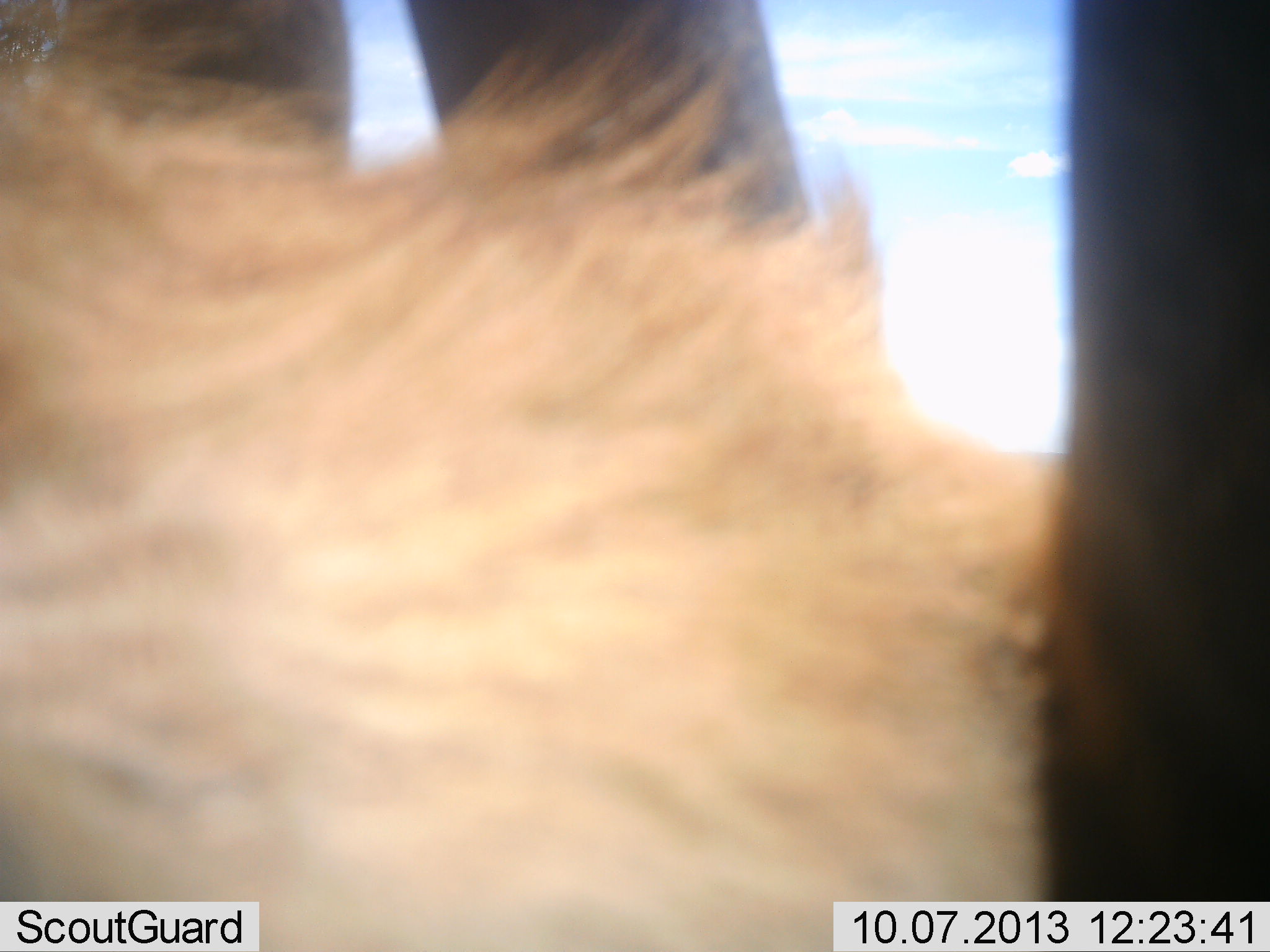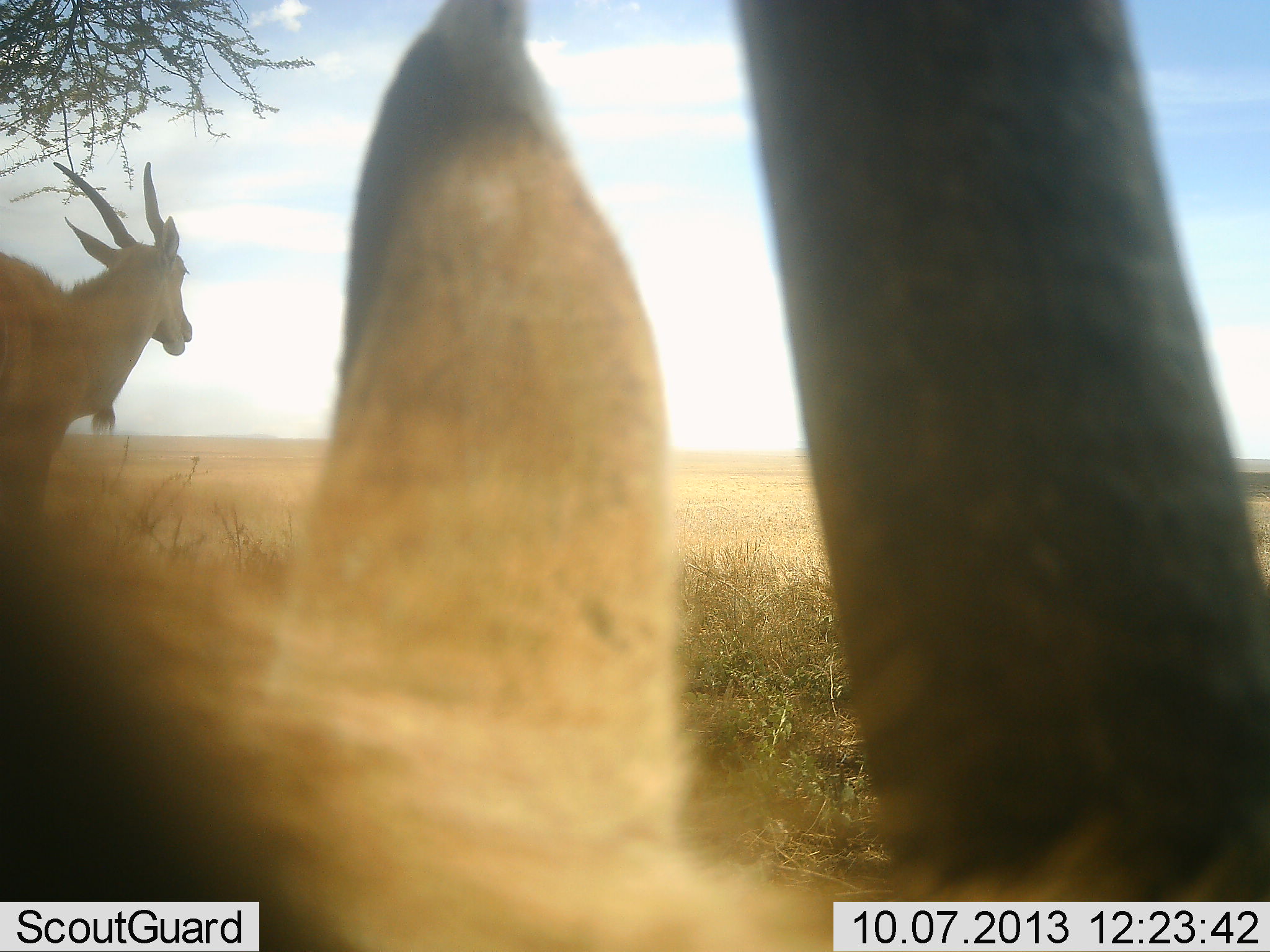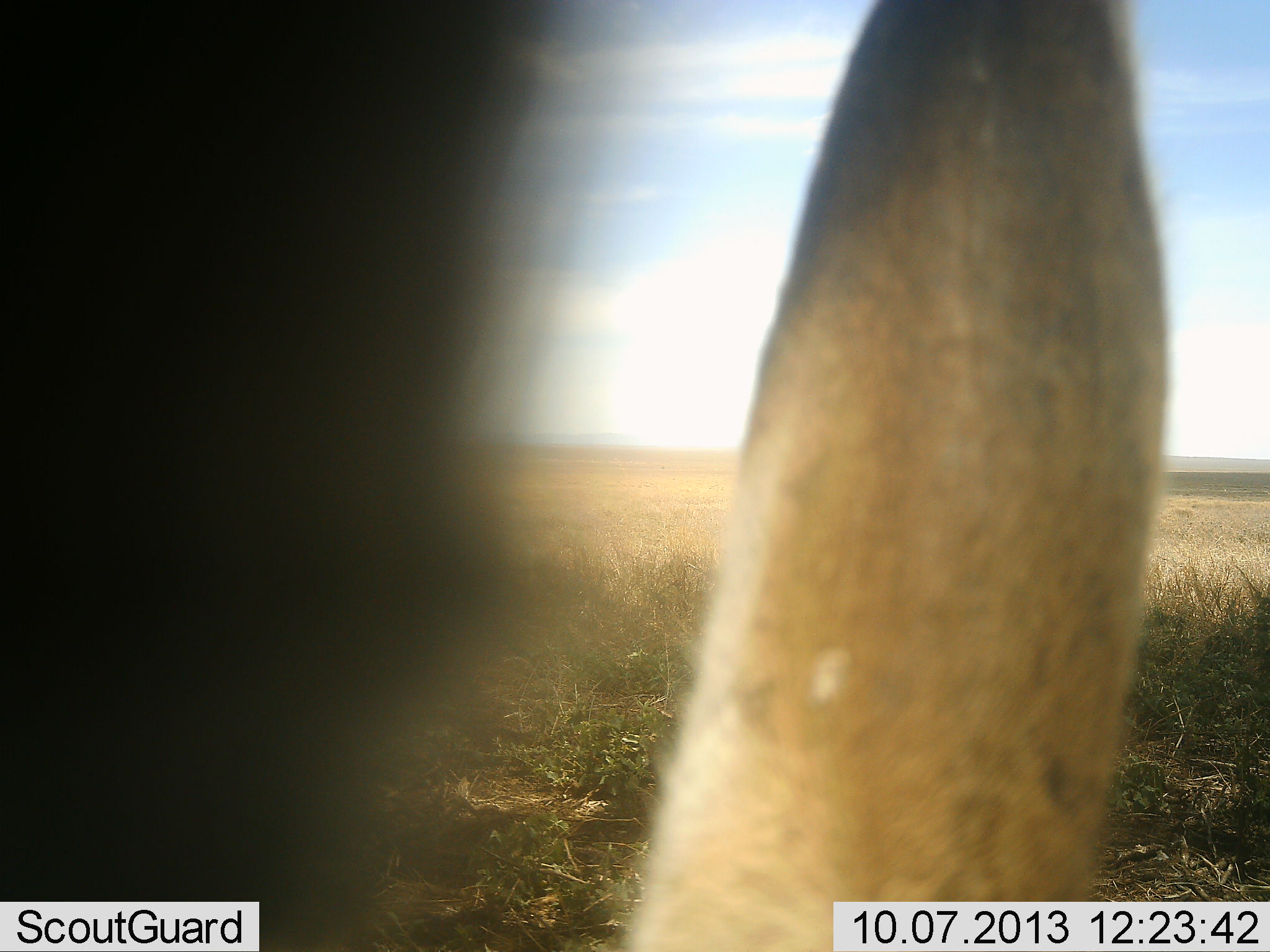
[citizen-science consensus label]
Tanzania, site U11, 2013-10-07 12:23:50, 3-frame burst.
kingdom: Animalia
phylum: Chordata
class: Mammalia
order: Artiodactyla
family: Bovidae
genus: Tragelaphus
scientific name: Tragelaphus oryx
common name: eland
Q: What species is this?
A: Eland (Tragelaphus oryx).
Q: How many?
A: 2.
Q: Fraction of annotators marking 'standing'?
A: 100%.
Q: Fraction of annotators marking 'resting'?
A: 15%.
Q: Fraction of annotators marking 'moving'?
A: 15%.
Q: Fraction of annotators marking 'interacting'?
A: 0%.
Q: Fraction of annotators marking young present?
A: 0%.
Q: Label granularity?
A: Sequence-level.